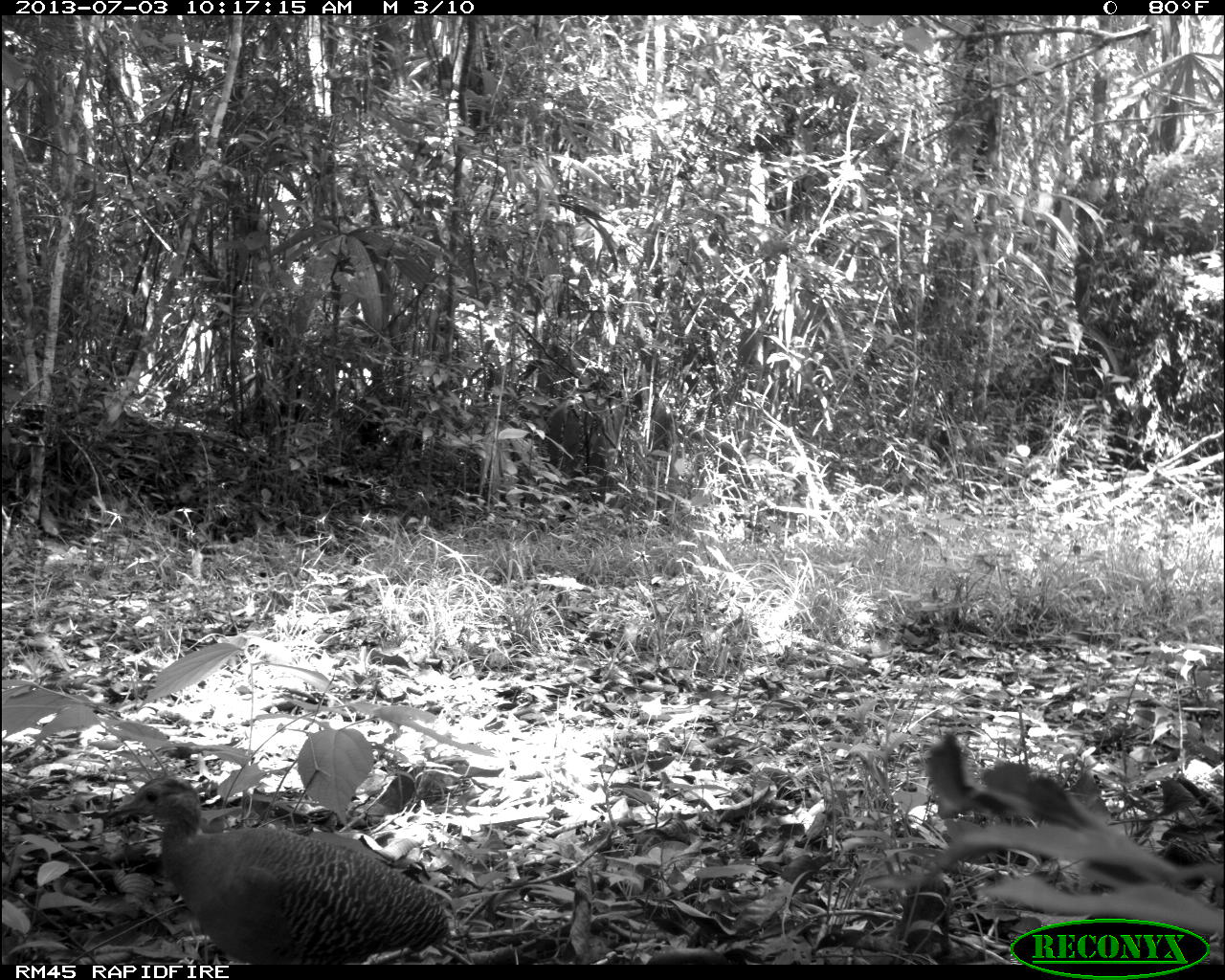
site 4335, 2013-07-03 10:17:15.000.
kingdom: Animalia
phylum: Chordata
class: Aves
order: Tinamiformes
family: Tinamidae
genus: Tinamus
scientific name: Tinamus major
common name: great tinamou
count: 1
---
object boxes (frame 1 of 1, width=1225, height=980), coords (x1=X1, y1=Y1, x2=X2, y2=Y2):
tinamus major: (x1=105, y1=773, x2=450, y2=963)